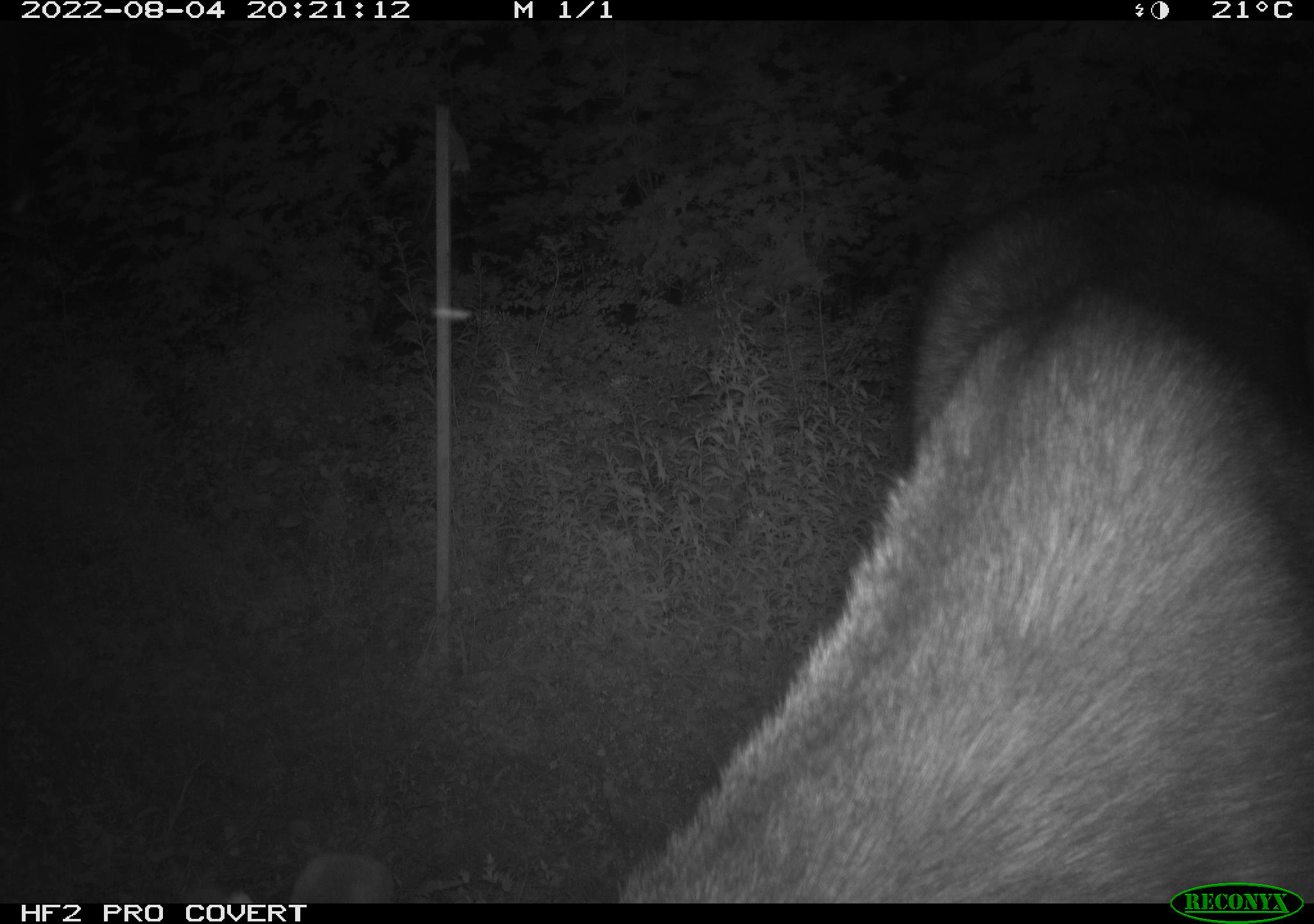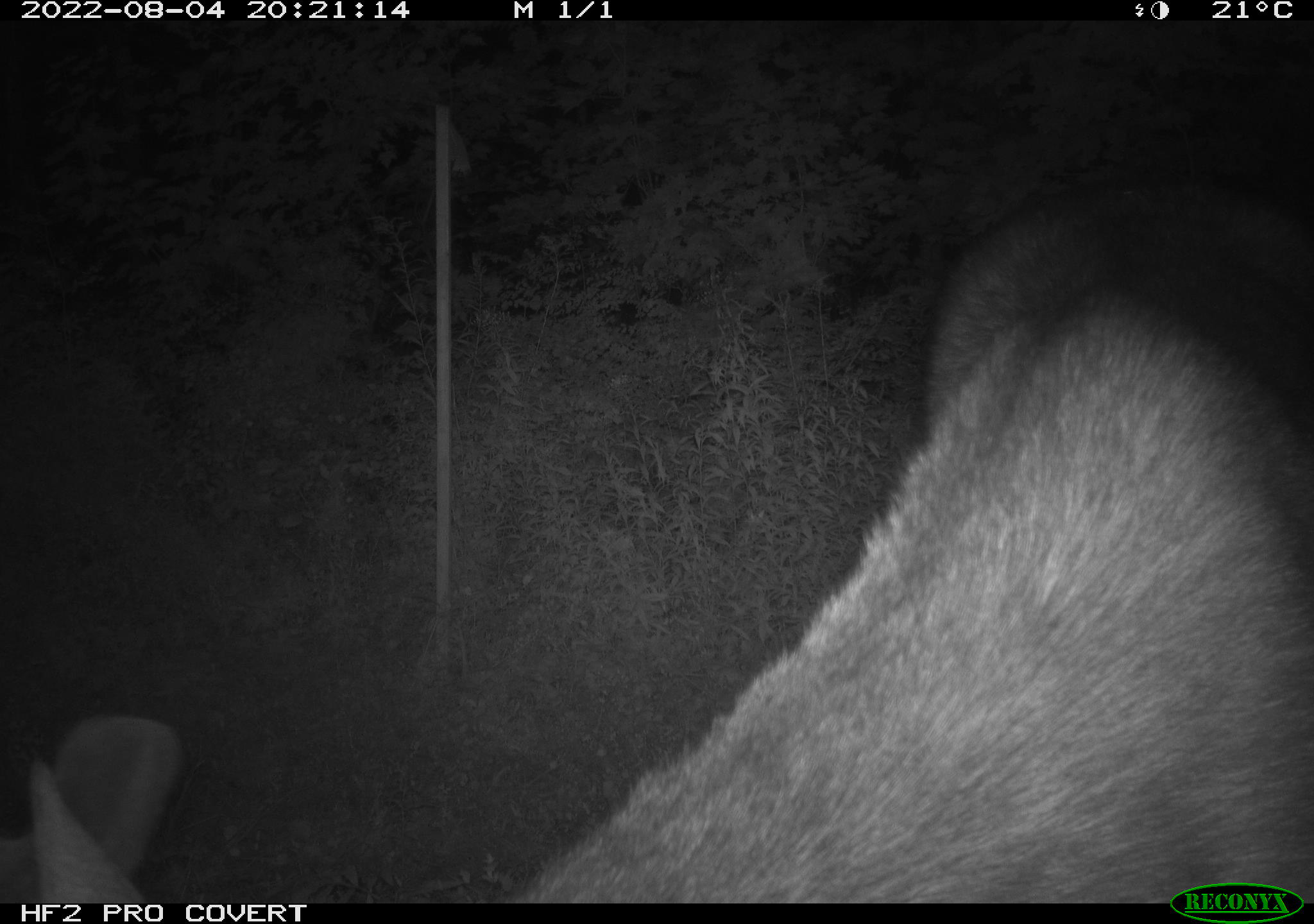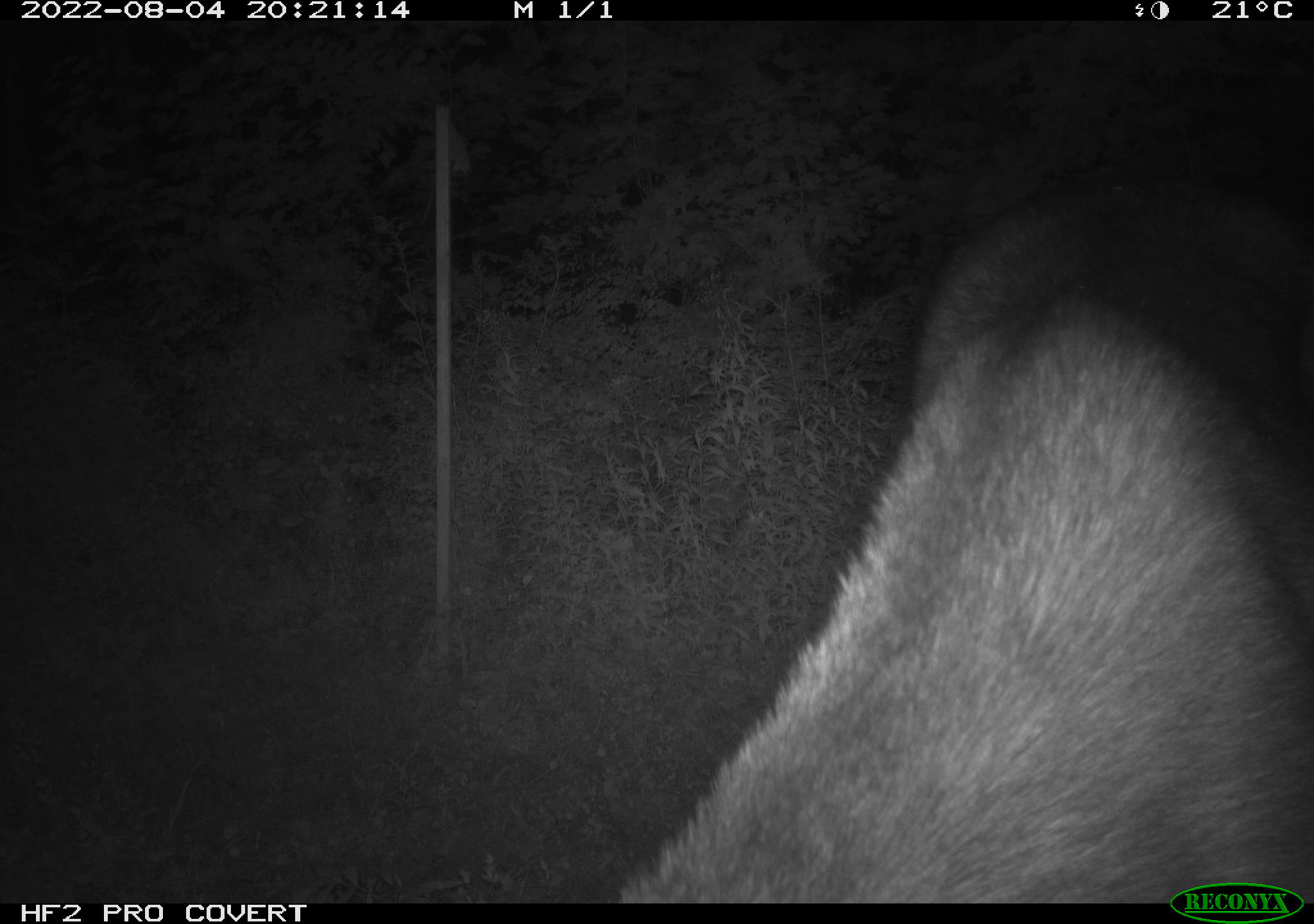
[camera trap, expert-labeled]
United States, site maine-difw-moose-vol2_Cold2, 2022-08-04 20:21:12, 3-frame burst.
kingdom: Animalia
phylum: Chordata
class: Mammalia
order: Artiodactyla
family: Cervidae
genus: Alces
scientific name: Alces alces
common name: moose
Moose (Alces alces).